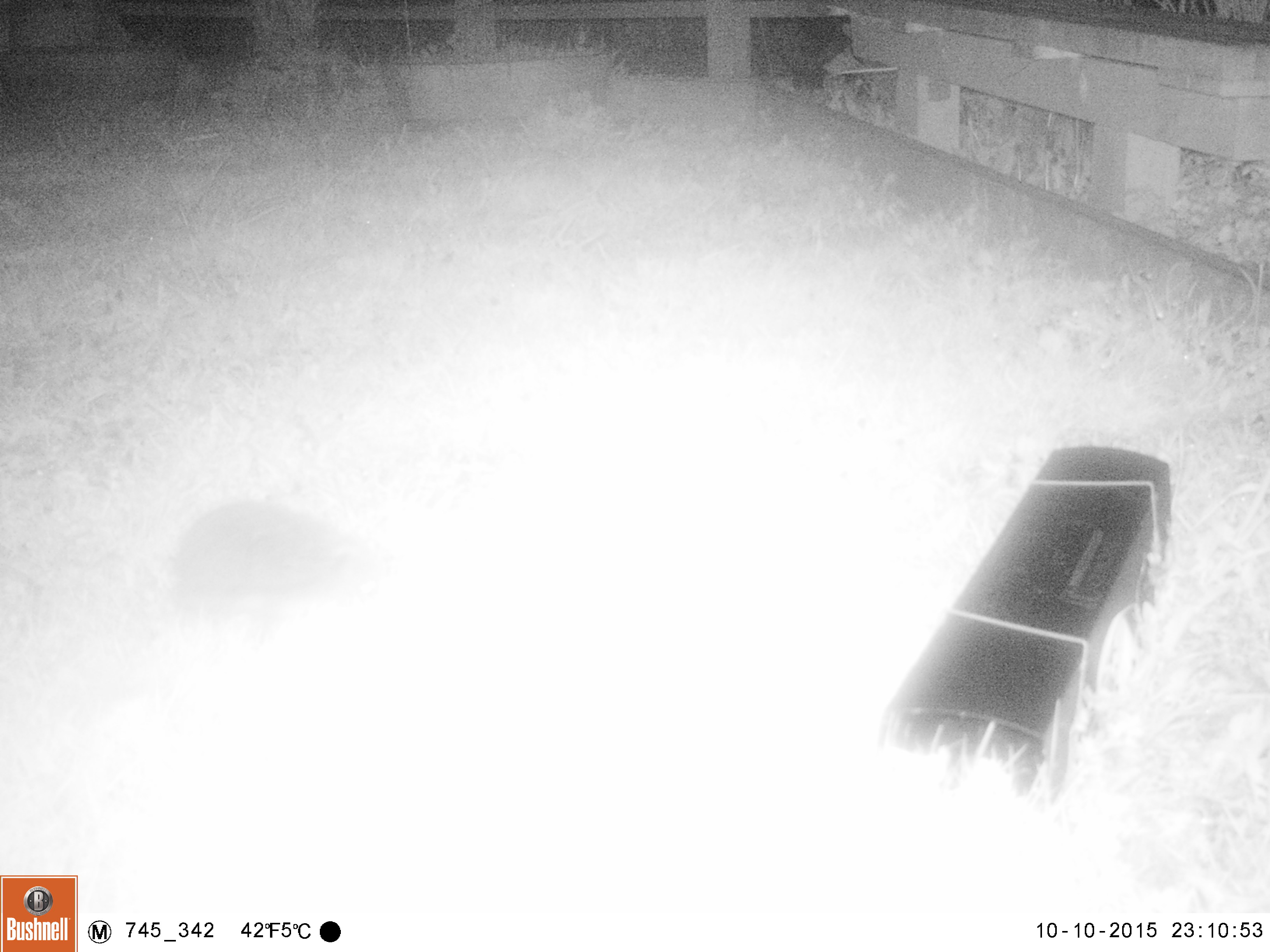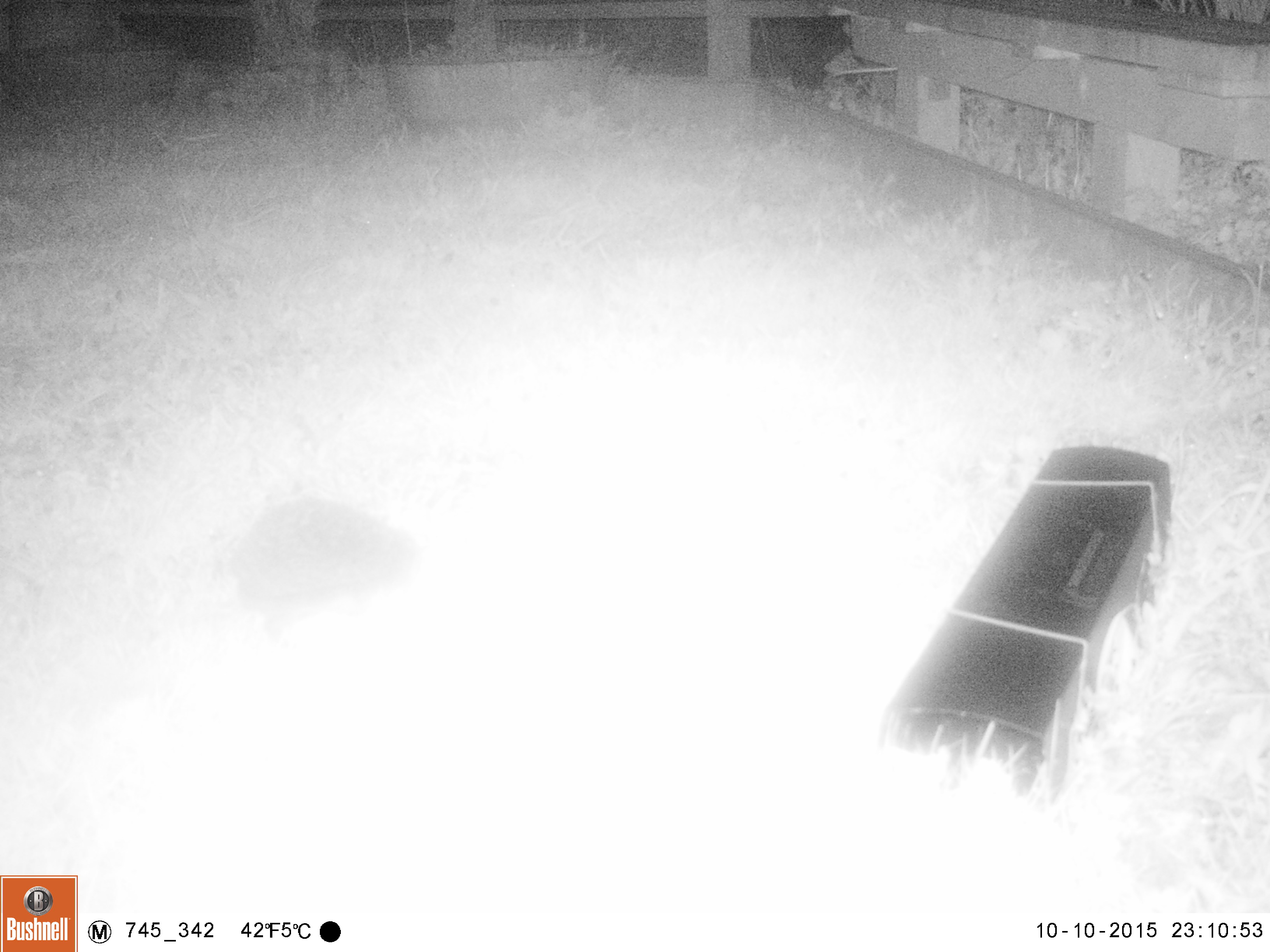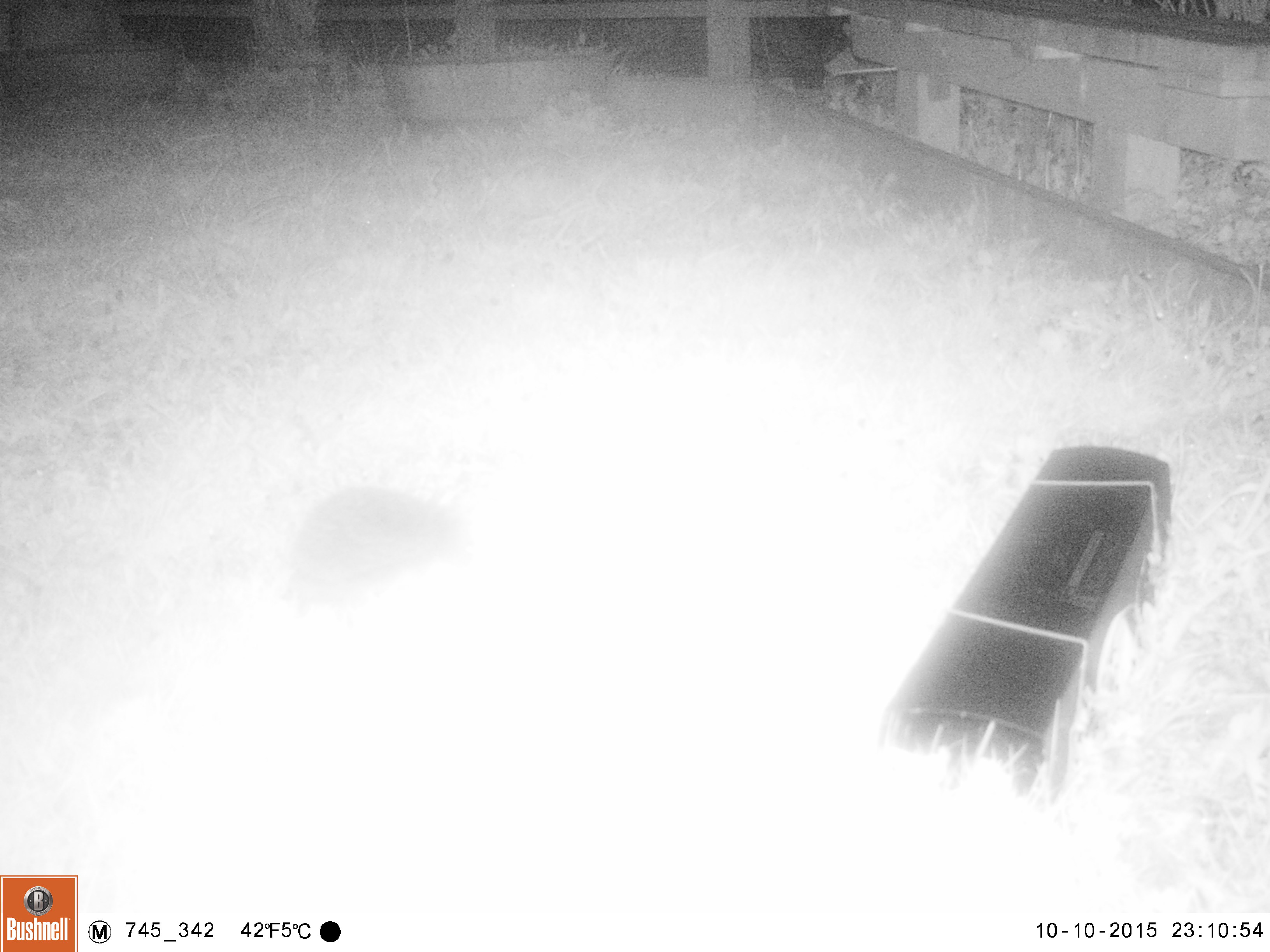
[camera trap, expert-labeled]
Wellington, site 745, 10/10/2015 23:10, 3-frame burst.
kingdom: Animalia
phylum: Chordata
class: Mammalia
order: Eulipotyphla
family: Erinaceidae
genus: Erinaceus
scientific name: Erinaceus europaeus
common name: hedgehog